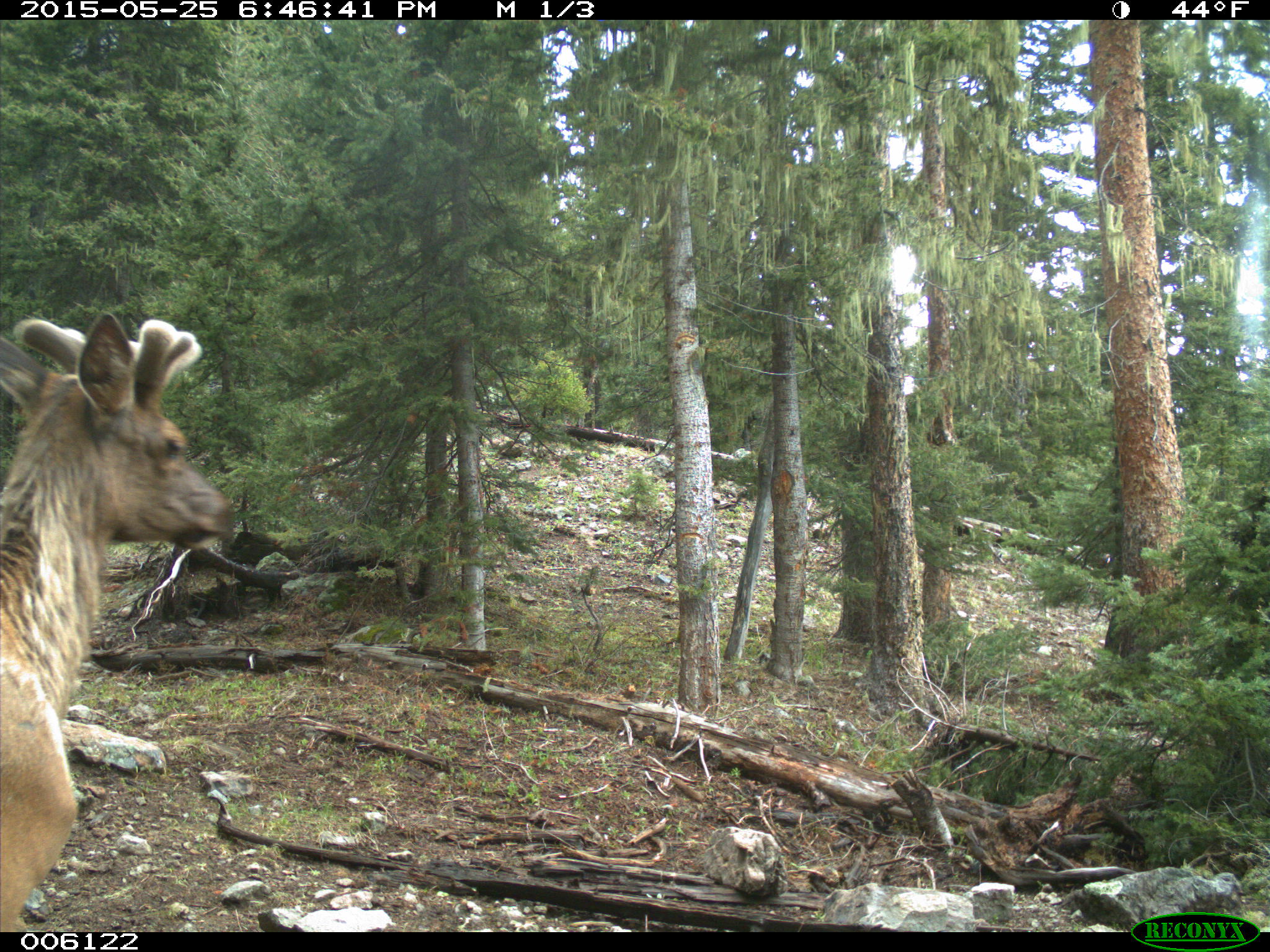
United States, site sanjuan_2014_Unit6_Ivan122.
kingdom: Animalia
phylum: Chordata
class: Mammalia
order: Artiodactyla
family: Cervidae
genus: Cervus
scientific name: Cervus elaphus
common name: red deer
Cervus elaphus (red deer).